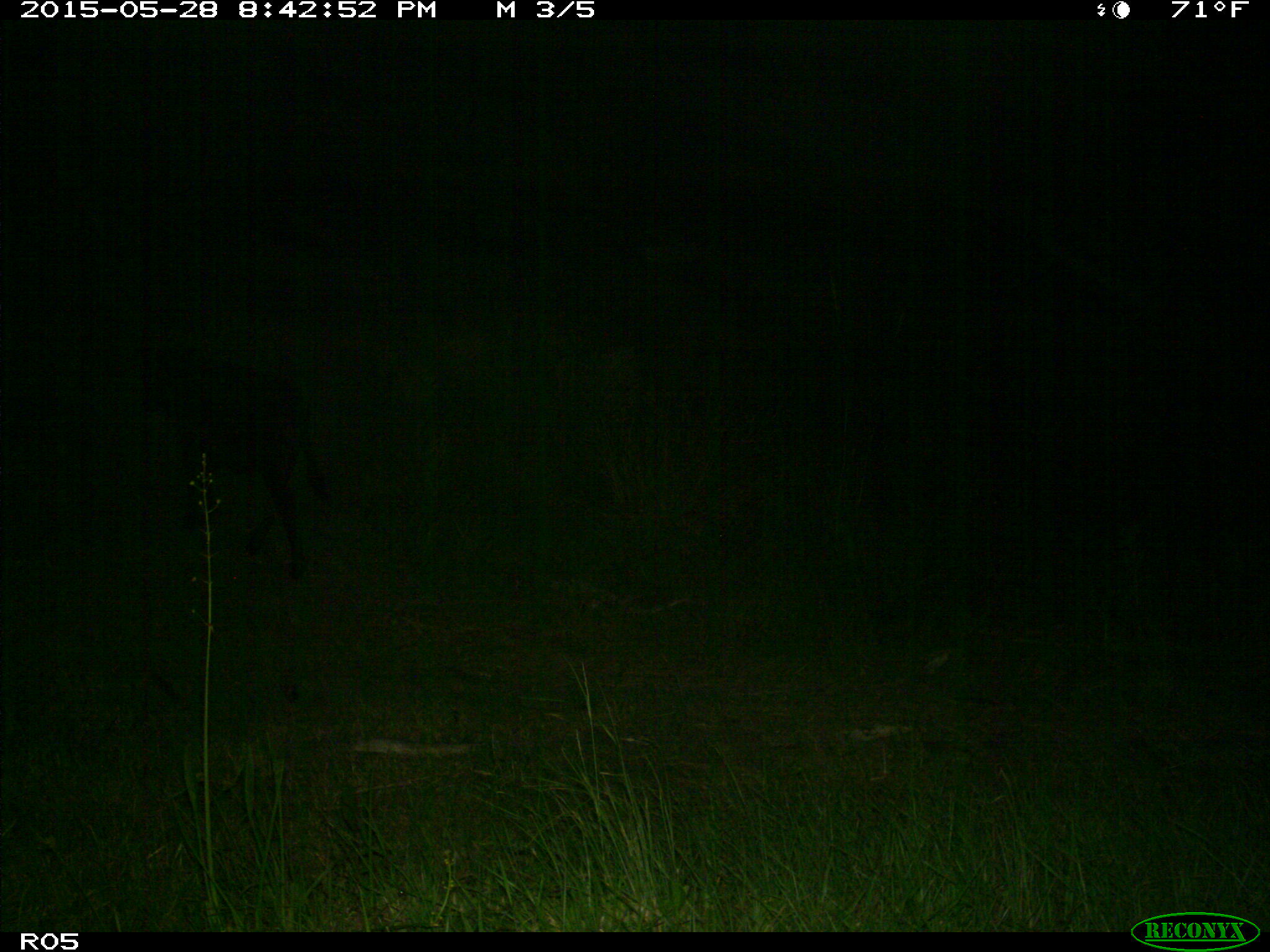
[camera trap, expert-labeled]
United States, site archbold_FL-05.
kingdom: Animalia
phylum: Chordata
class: Mammalia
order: Artiodactyla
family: Bovidae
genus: Bos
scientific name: Bos taurus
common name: domestic cow